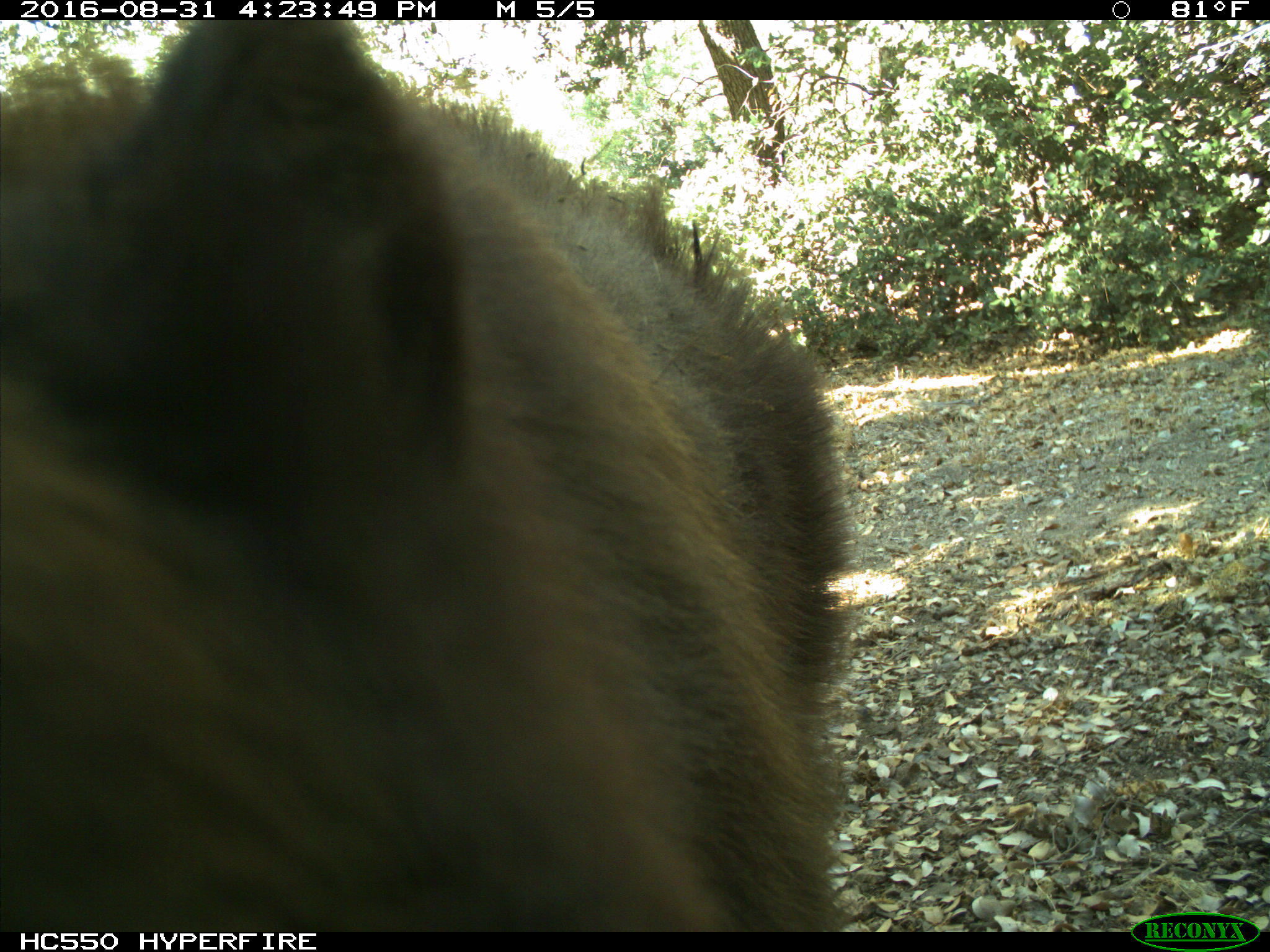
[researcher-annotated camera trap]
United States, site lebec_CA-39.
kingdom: Animalia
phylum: Chordata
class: Mammalia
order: Carnivora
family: Ursidae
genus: Ursus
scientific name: Ursus americanus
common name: american black bear